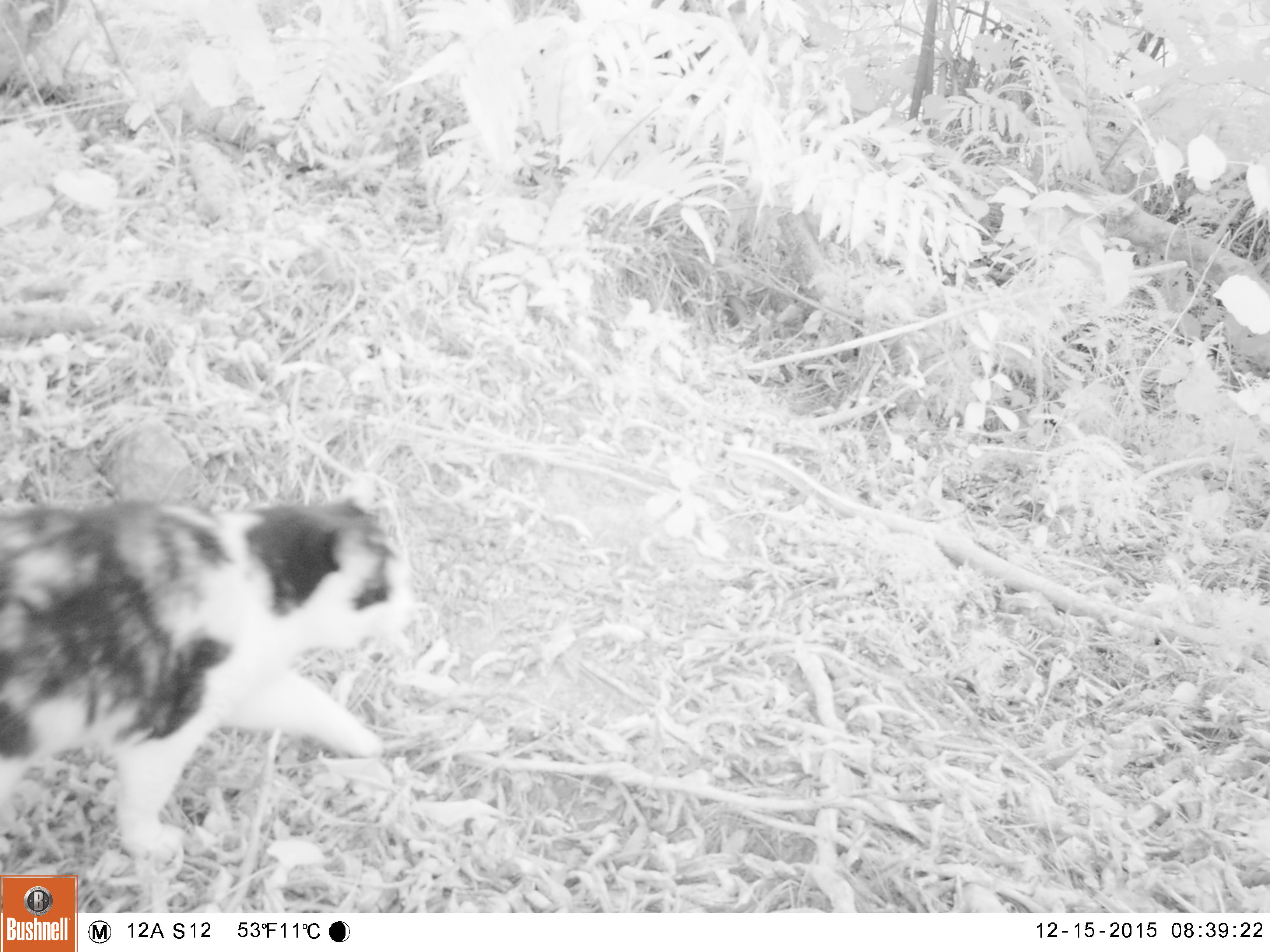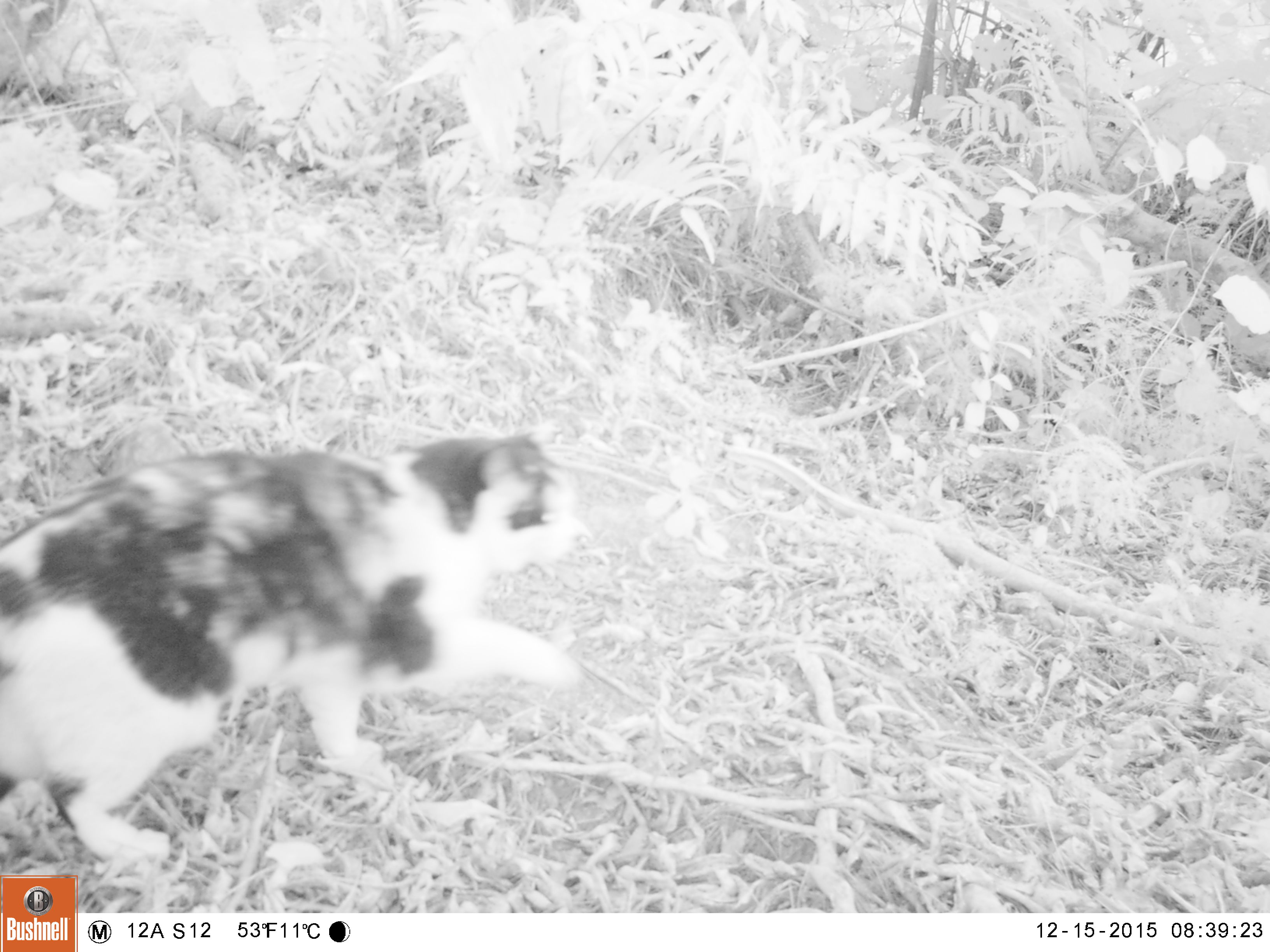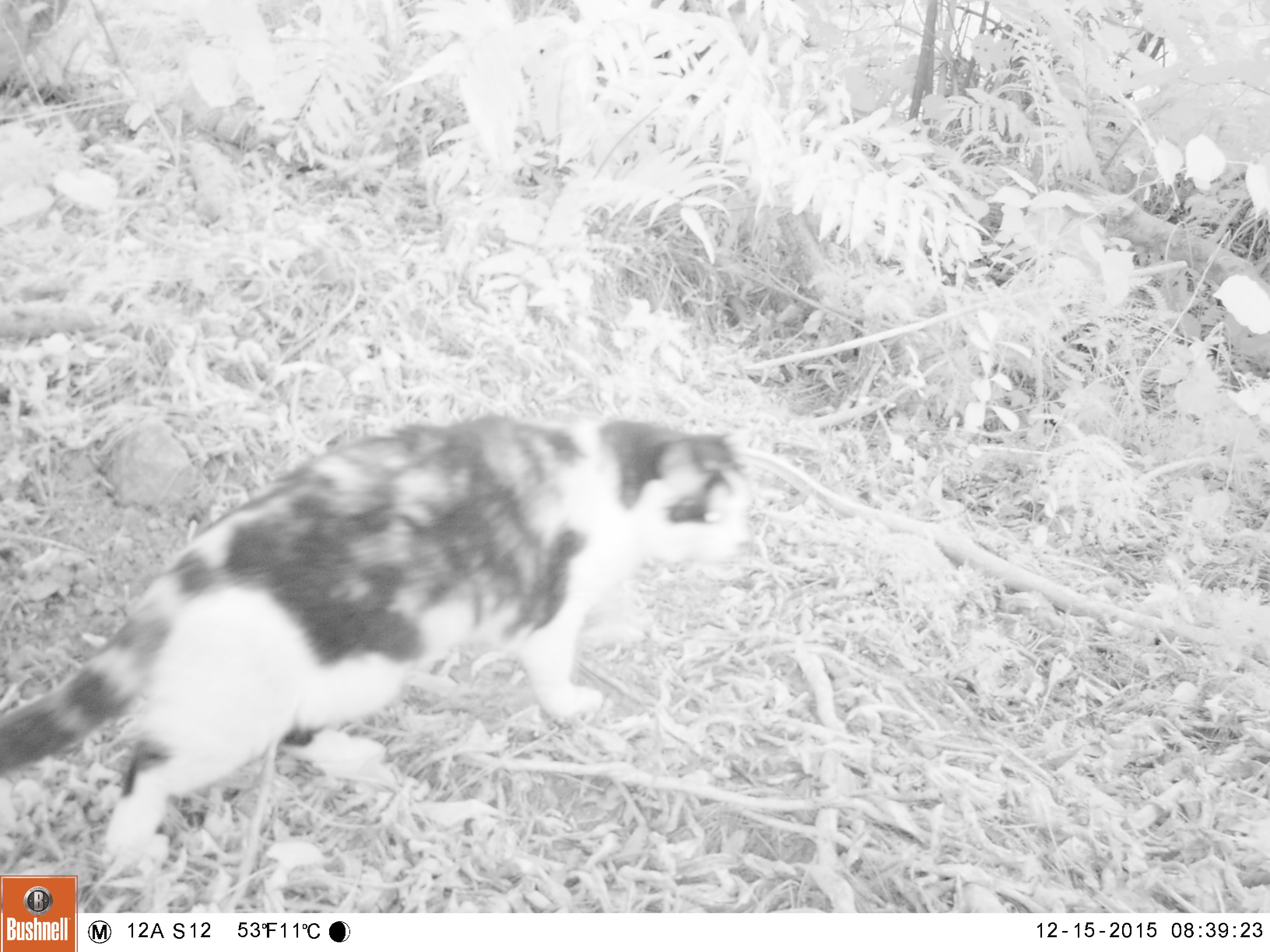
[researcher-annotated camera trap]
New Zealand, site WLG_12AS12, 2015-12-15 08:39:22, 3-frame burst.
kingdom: Animalia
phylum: Chordata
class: Mammalia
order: Carnivora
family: Felidae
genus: Felis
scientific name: Felis catus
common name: domestic cat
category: cat